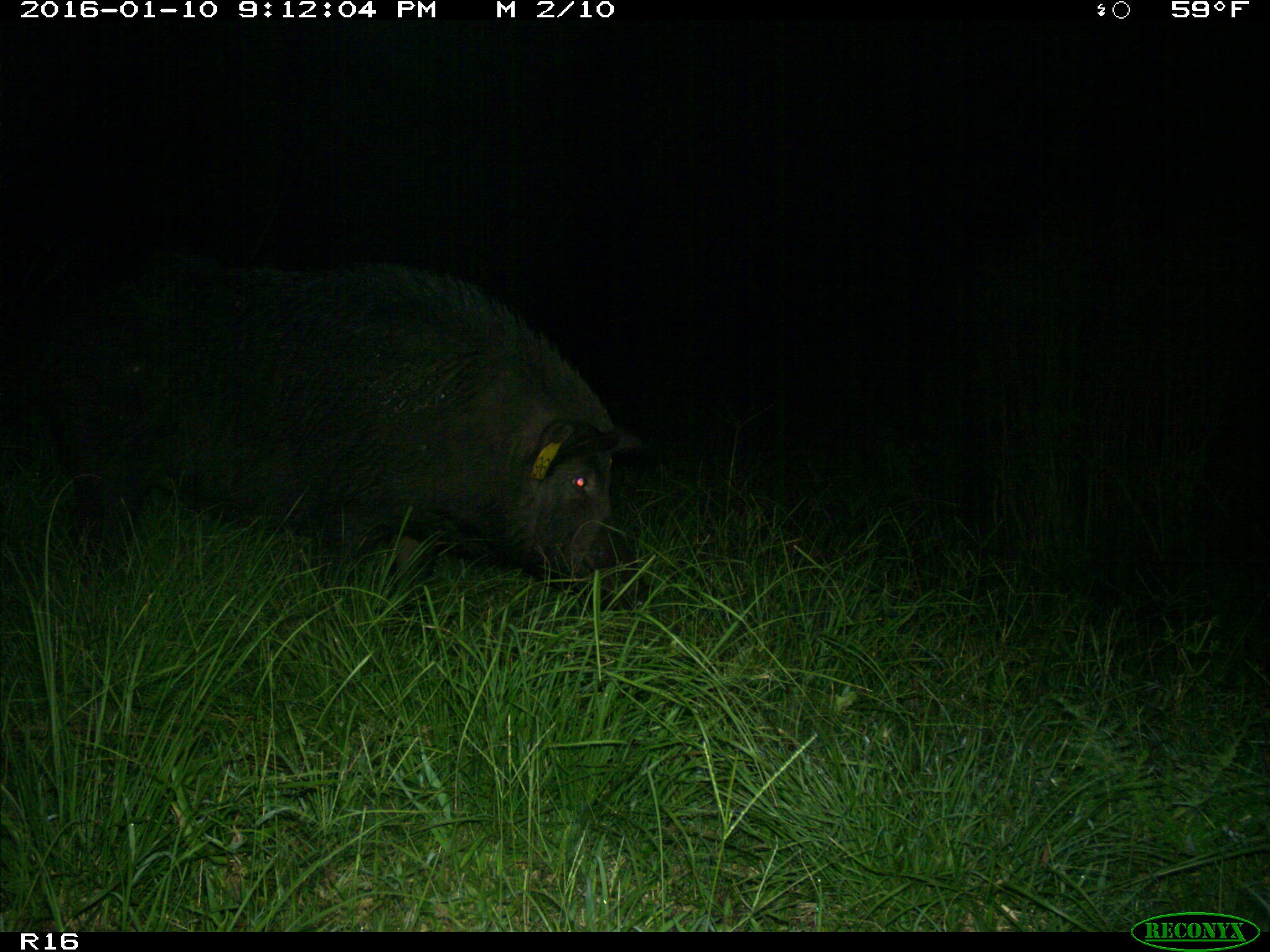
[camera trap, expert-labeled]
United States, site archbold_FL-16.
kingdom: Animalia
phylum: Chordata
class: Mammalia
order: Artiodactyla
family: Suidae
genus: Sus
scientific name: Sus scrofa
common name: wild boar